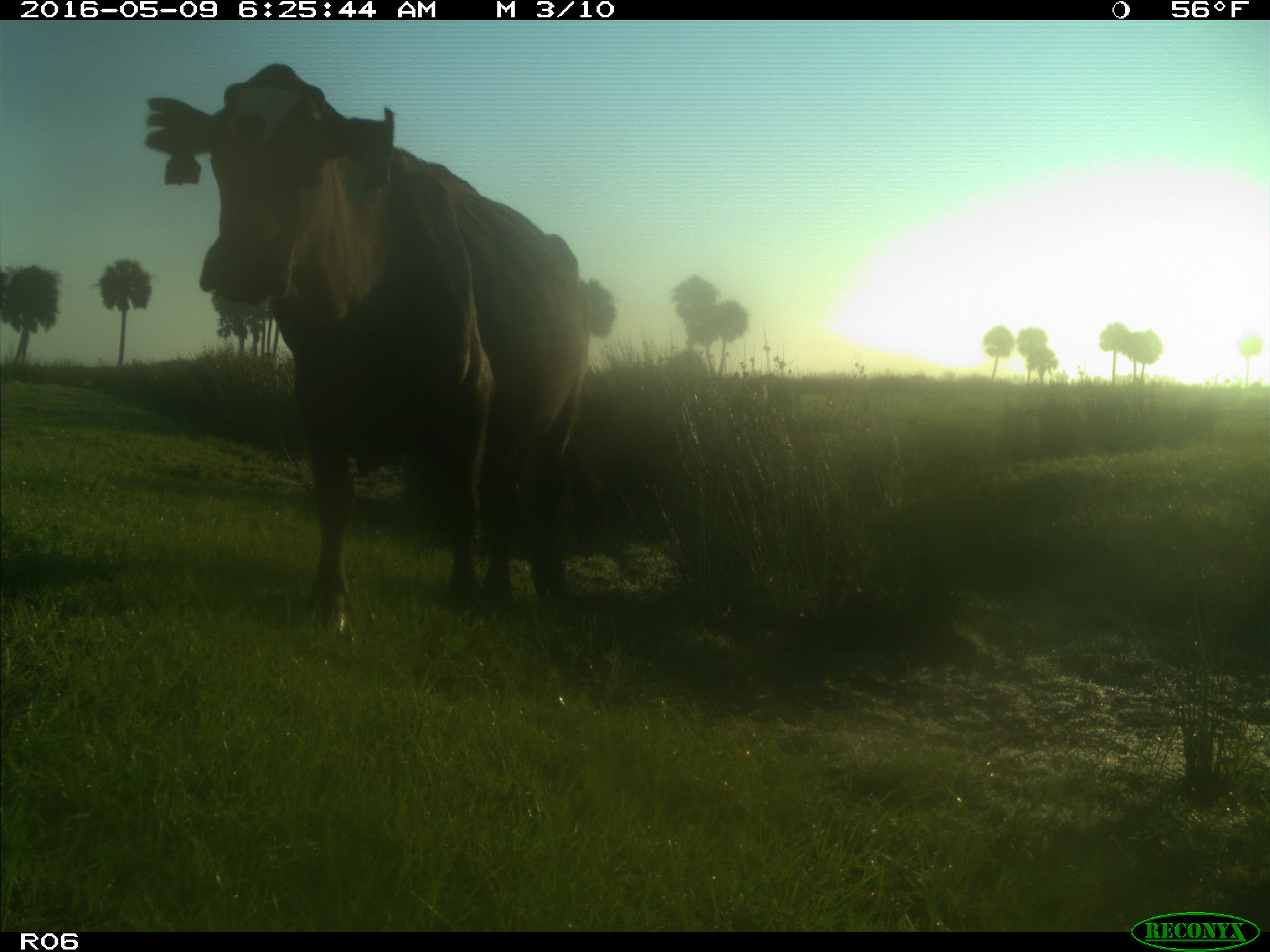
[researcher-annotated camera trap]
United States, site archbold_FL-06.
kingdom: Animalia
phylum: Chordata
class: Mammalia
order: Artiodactyla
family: Bovidae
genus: Bos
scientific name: Bos taurus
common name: domestic cow